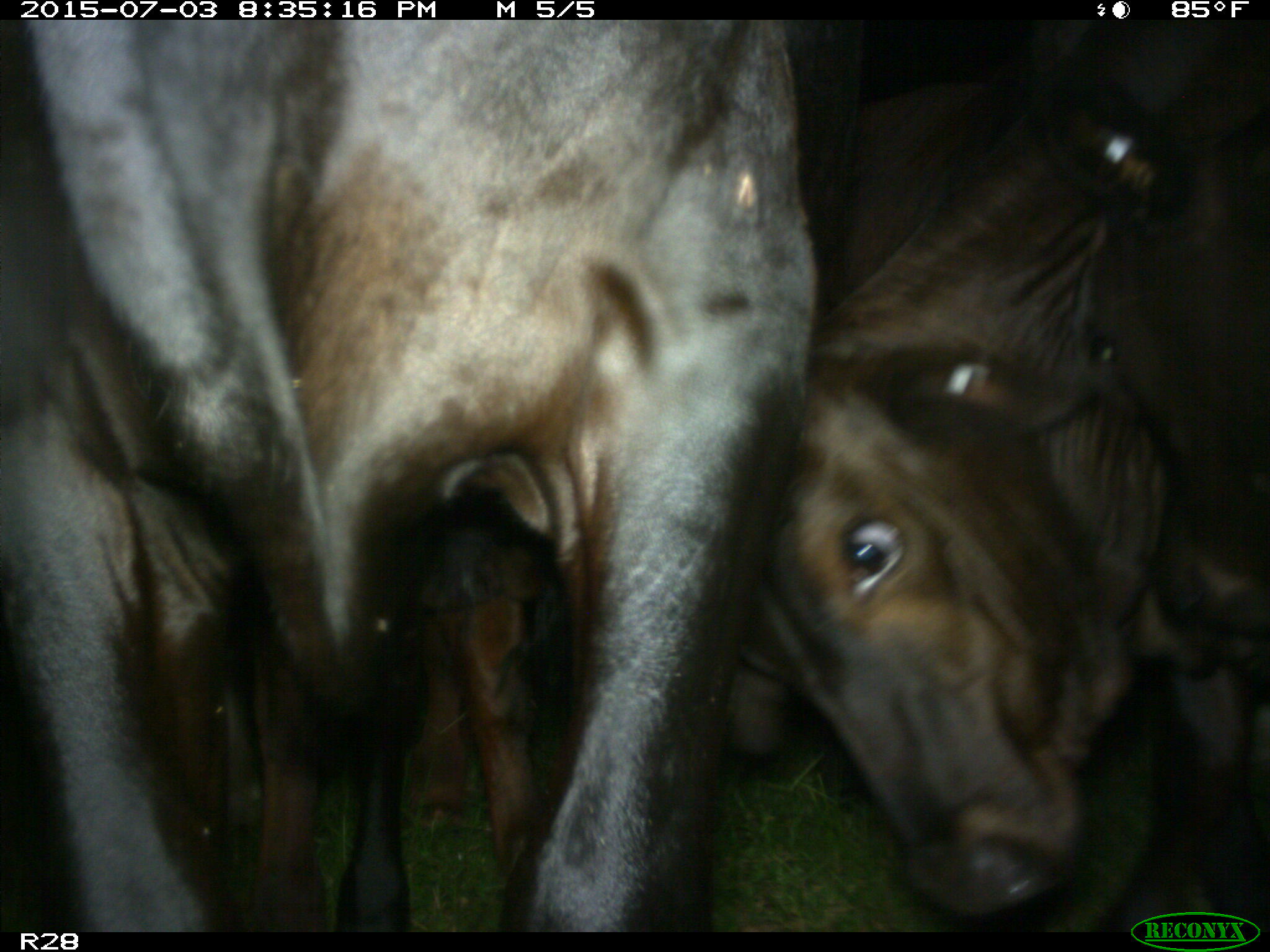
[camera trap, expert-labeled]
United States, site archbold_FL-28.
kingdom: Animalia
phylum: Chordata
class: Mammalia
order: Artiodactyla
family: Bovidae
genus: Bos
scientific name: Bos taurus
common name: domestic cow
Bos taurus (domestic cow).